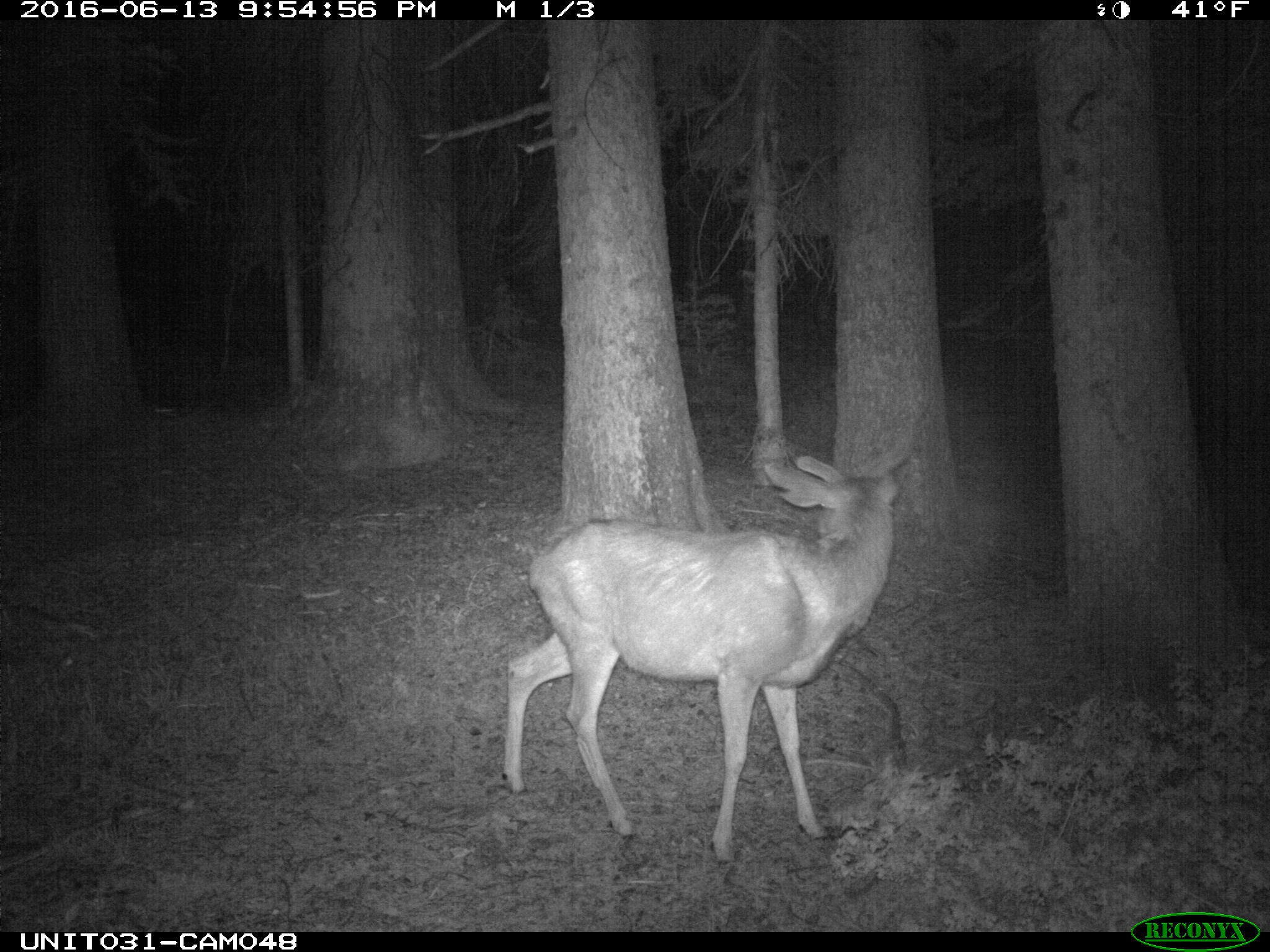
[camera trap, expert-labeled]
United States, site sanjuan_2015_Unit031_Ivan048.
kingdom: Animalia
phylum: Chordata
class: Mammalia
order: Artiodactyla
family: Cervidae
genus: Odocoileus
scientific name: Odocoileus hemionus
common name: mule deer